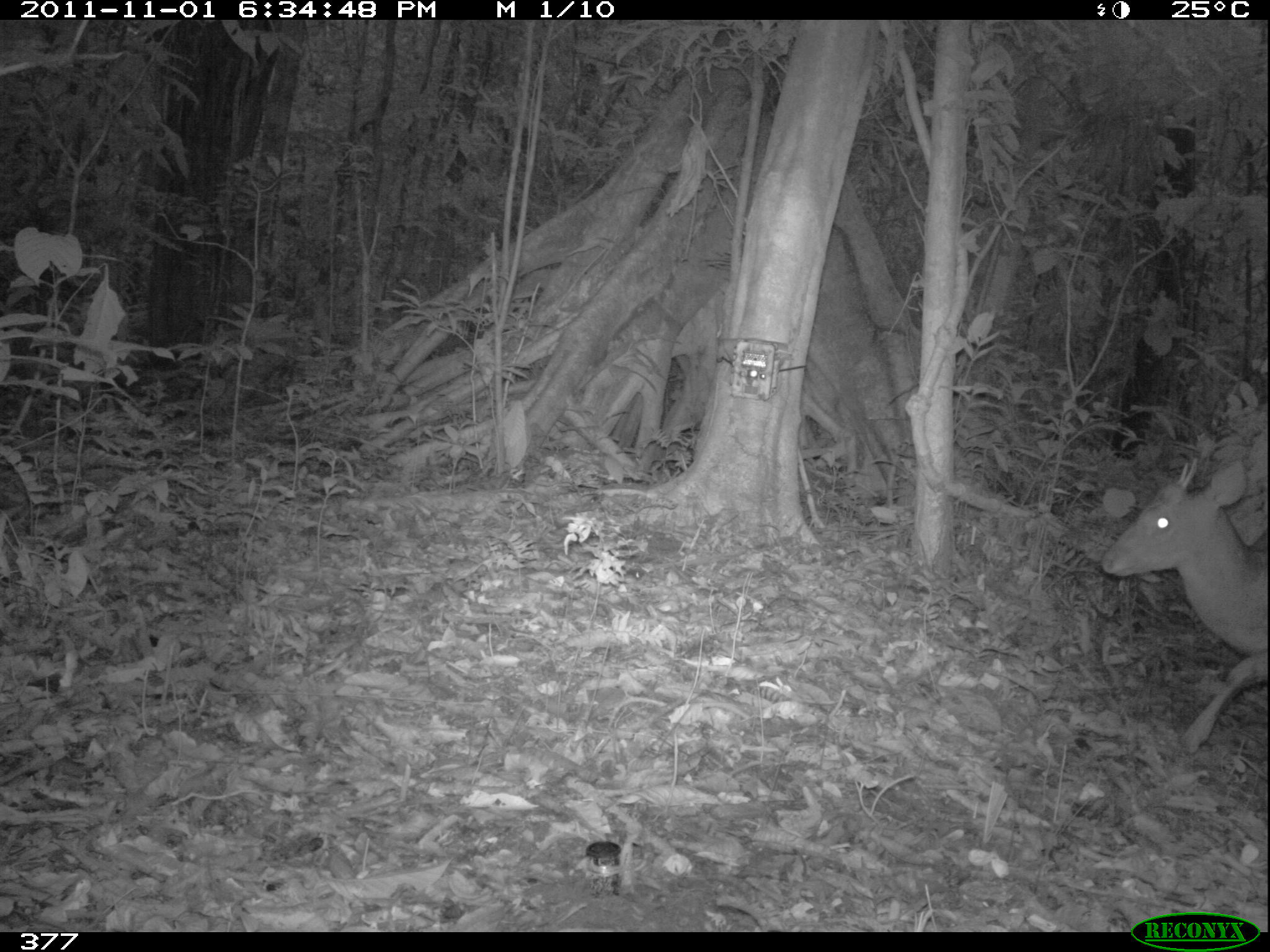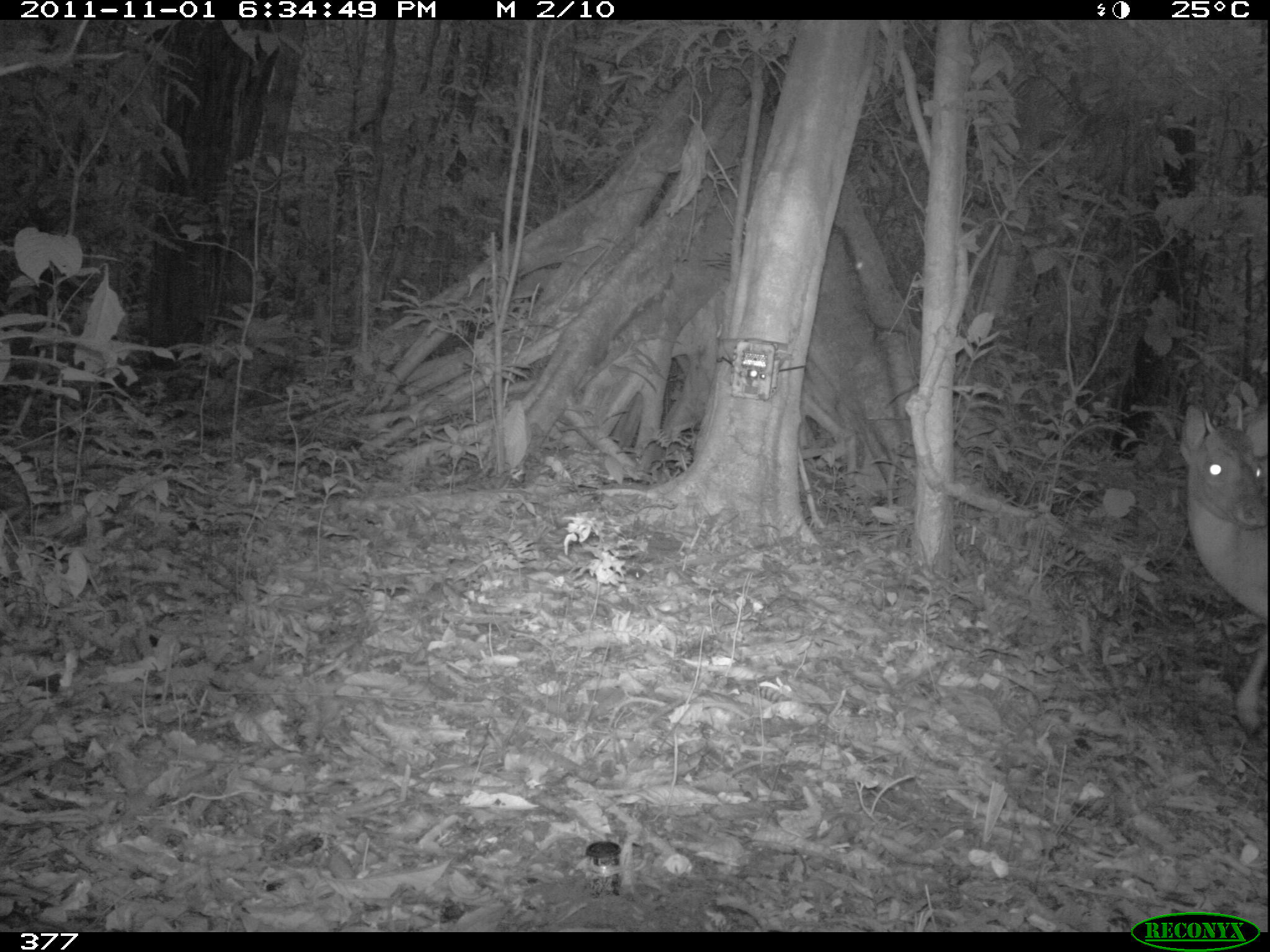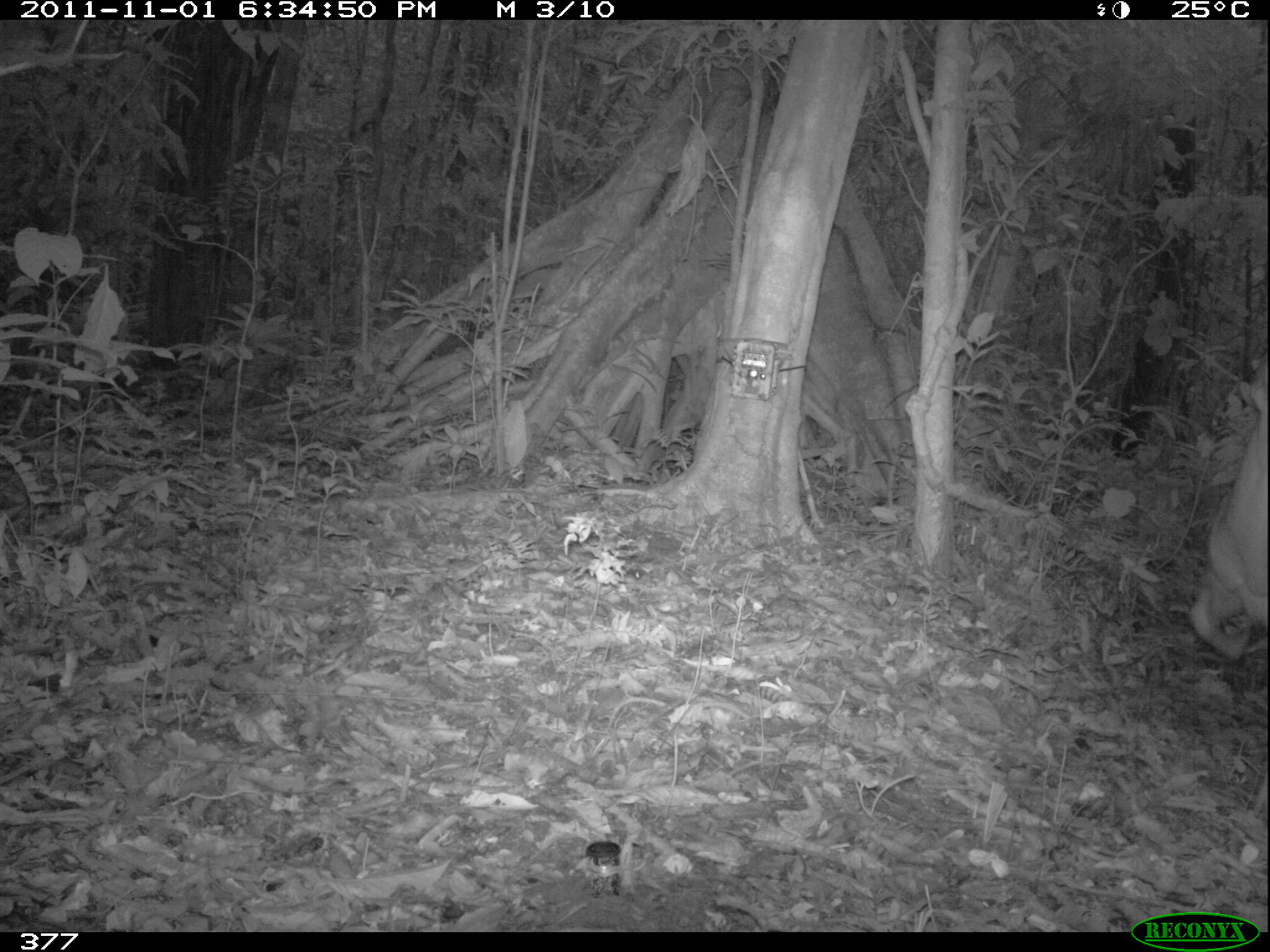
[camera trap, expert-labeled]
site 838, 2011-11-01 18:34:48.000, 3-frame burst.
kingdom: Animalia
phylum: Chordata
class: Mammalia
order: Artiodactyla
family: Cervidae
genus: Mazama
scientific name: Mazama americana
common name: red brocket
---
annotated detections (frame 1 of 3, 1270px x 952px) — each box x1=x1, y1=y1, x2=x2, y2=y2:
mazama americana: x1=1099, y1=456, x2=1267, y2=753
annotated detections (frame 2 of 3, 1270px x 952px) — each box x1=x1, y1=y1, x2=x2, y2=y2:
mazama americana: x1=1178, y1=401, x2=1268, y2=735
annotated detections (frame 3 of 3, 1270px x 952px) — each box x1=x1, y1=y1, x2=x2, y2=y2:
mazama americana: x1=1187, y1=345, x2=1269, y2=662